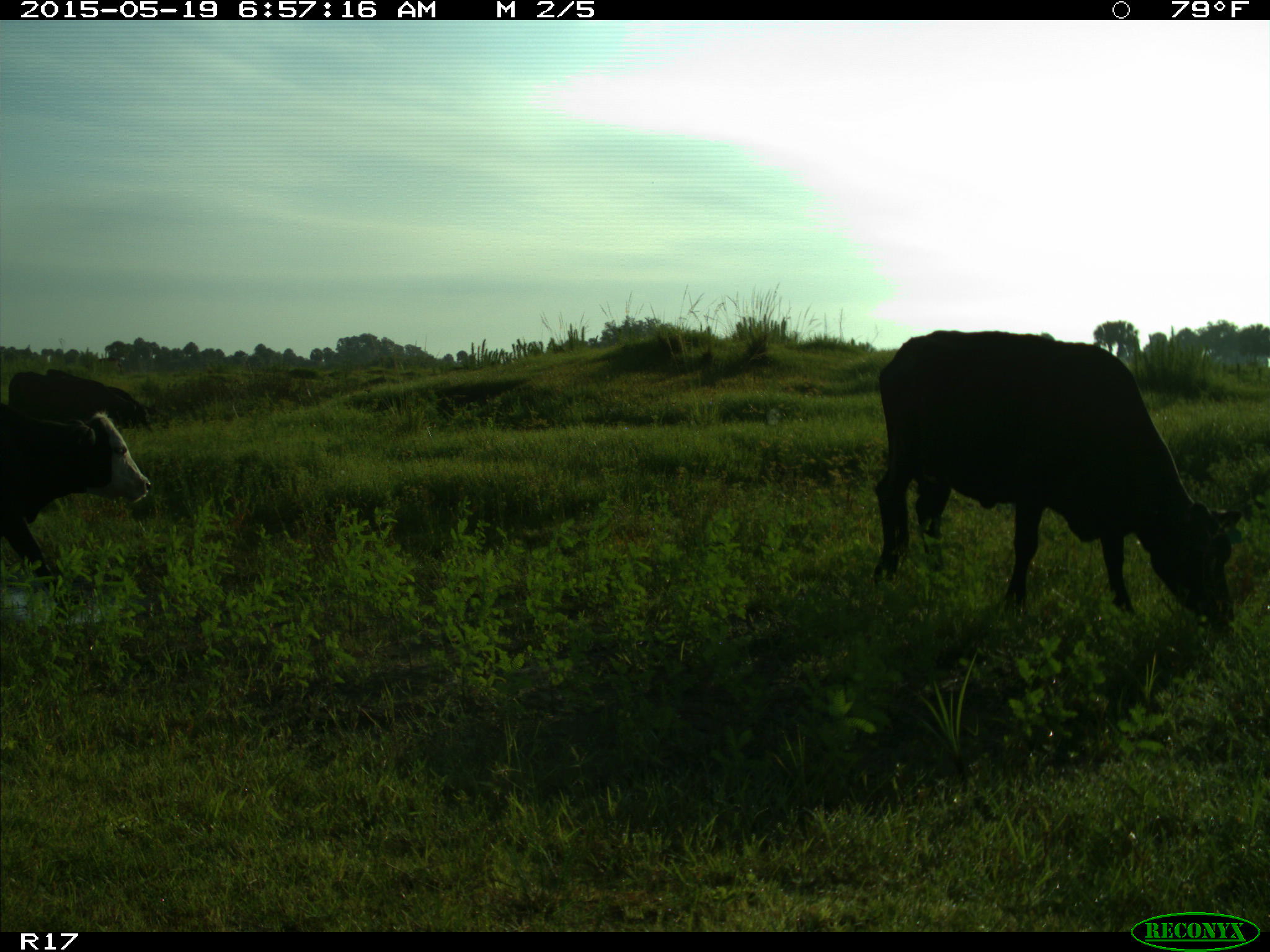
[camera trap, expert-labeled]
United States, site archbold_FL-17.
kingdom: Animalia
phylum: Chordata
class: Mammalia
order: Artiodactyla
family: Bovidae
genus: Bos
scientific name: Bos taurus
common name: domestic cow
Bos taurus (domestic cow).